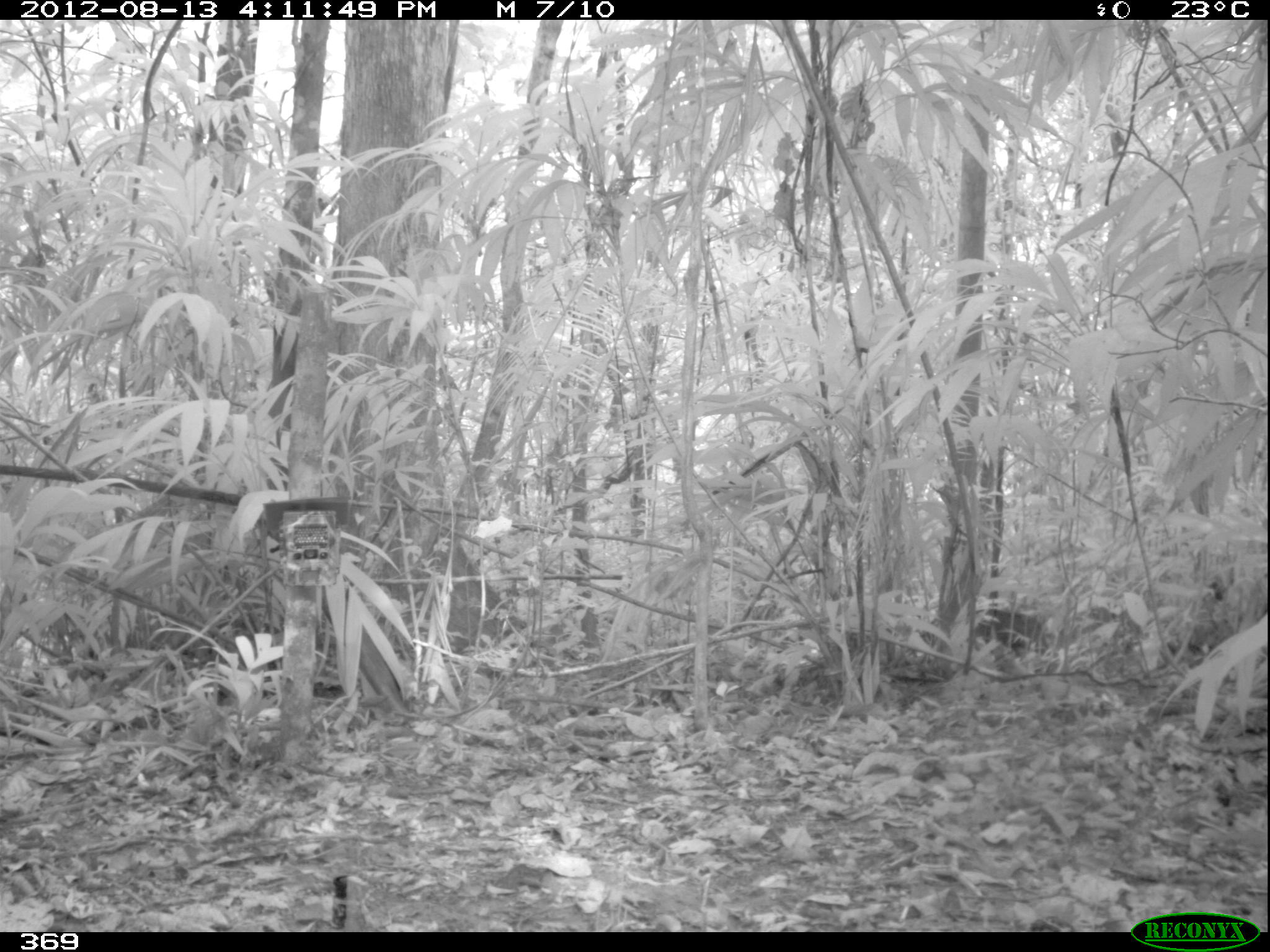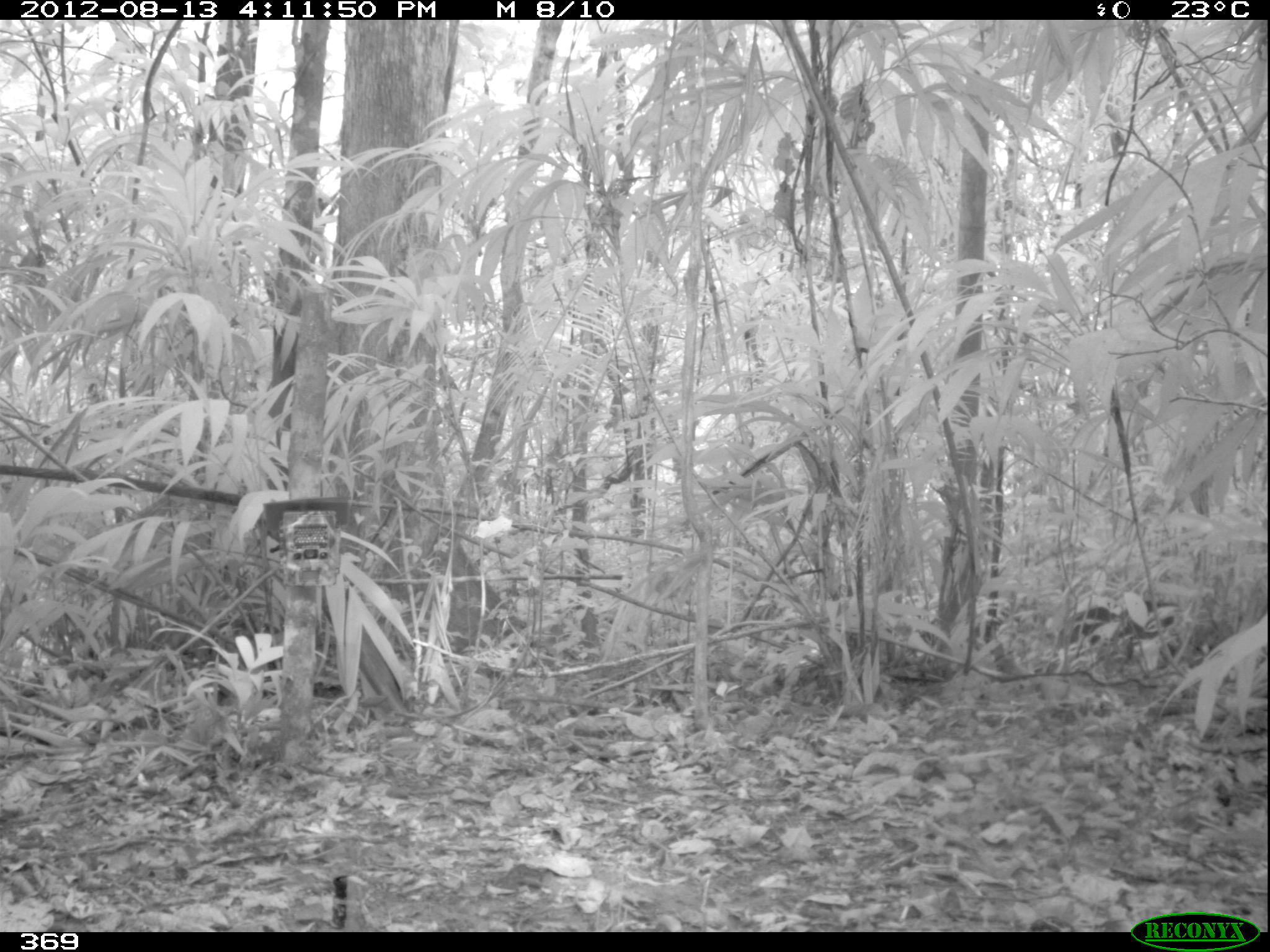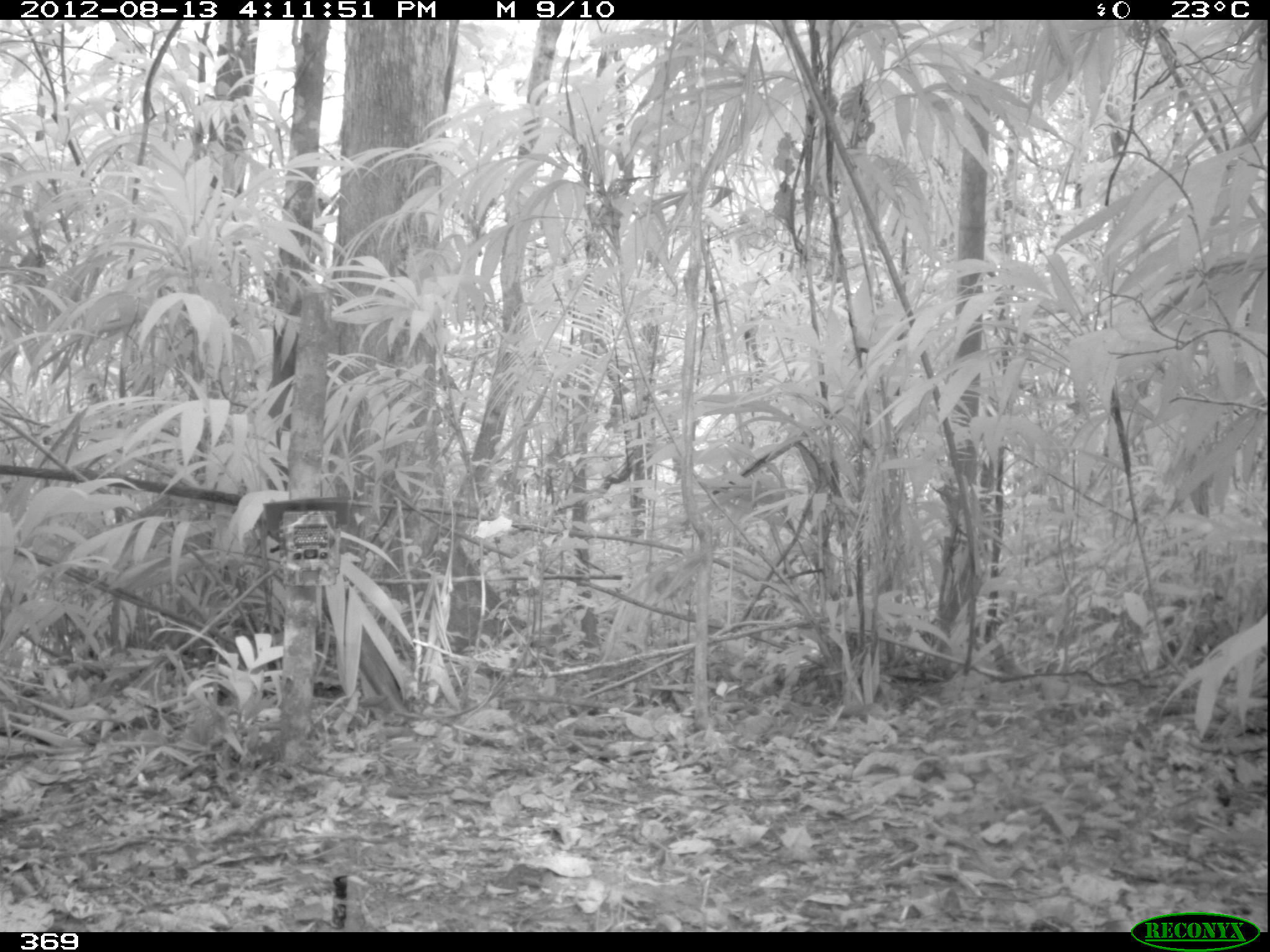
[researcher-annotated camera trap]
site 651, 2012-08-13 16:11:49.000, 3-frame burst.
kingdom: Animalia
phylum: Chordata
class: Mammalia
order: Artiodactyla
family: Tayassuidae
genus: Tayassu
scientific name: Tayassu pecari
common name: white-lipped peccary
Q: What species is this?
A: Tayassu pecari (white-lipped peccary).